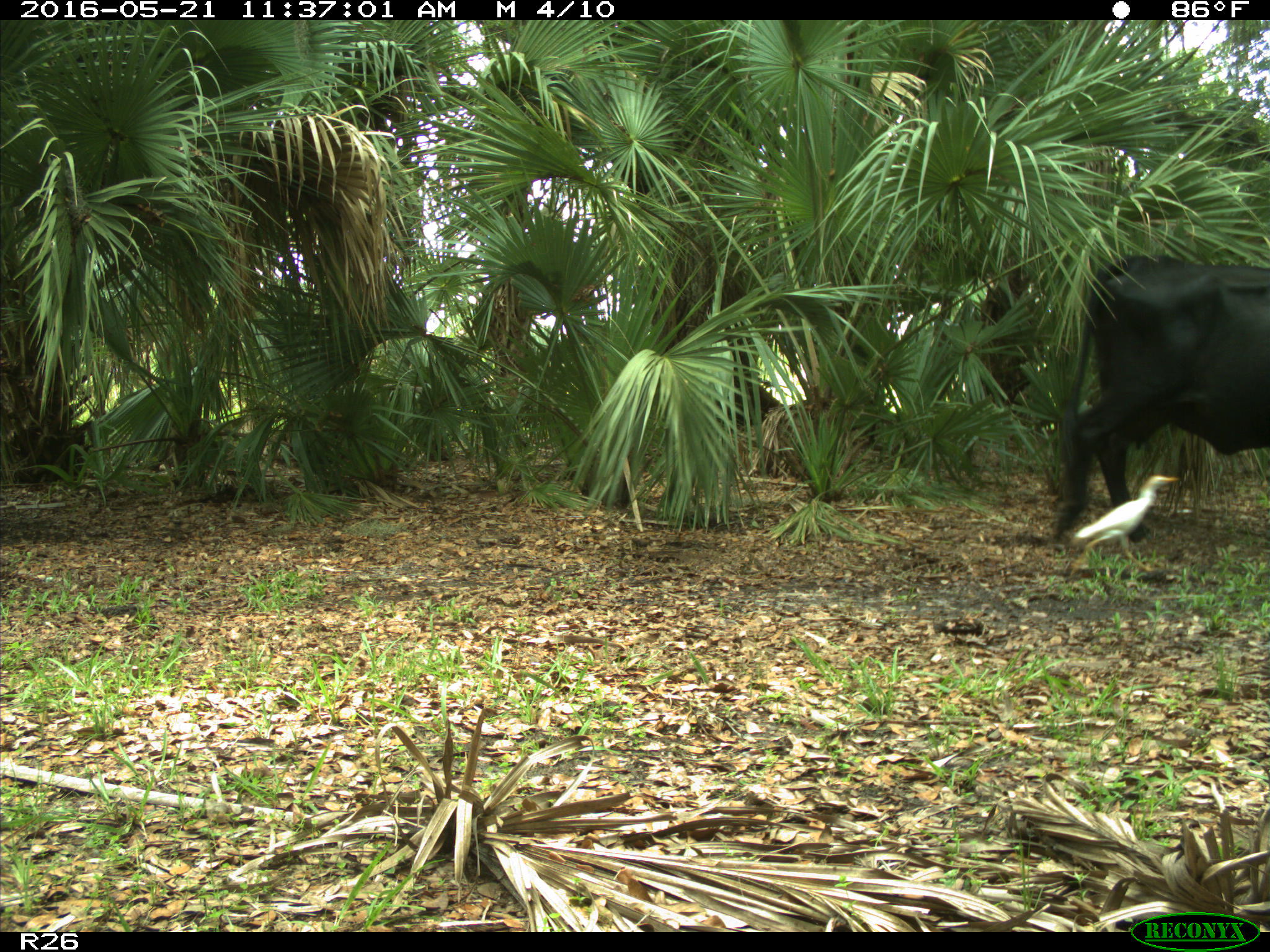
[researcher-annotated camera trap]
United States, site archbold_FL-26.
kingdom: Animalia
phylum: Chordata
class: Mammalia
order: Artiodactyla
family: Bovidae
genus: Bos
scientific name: Bos taurus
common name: domestic cow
Bos taurus (domestic cow).